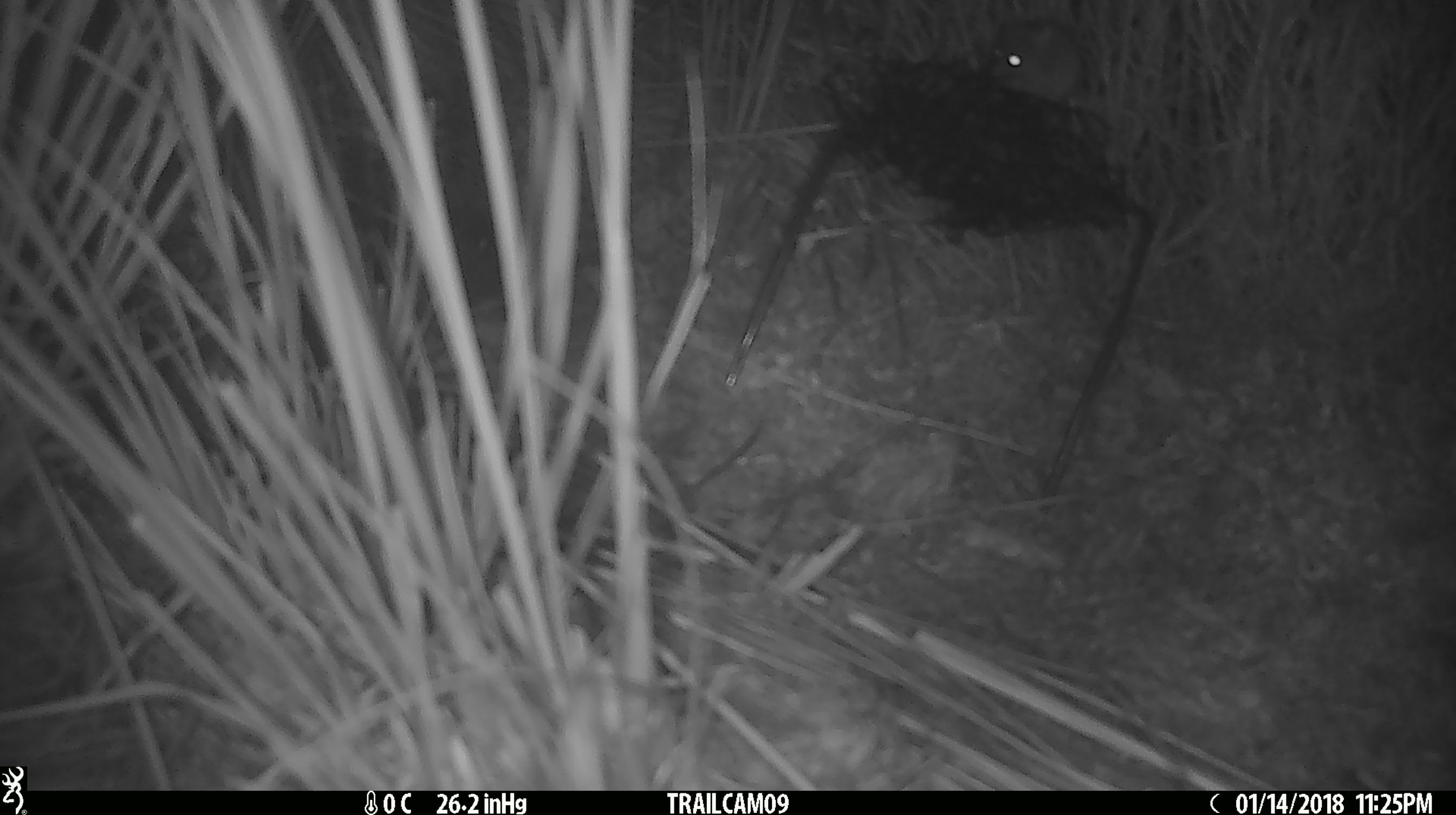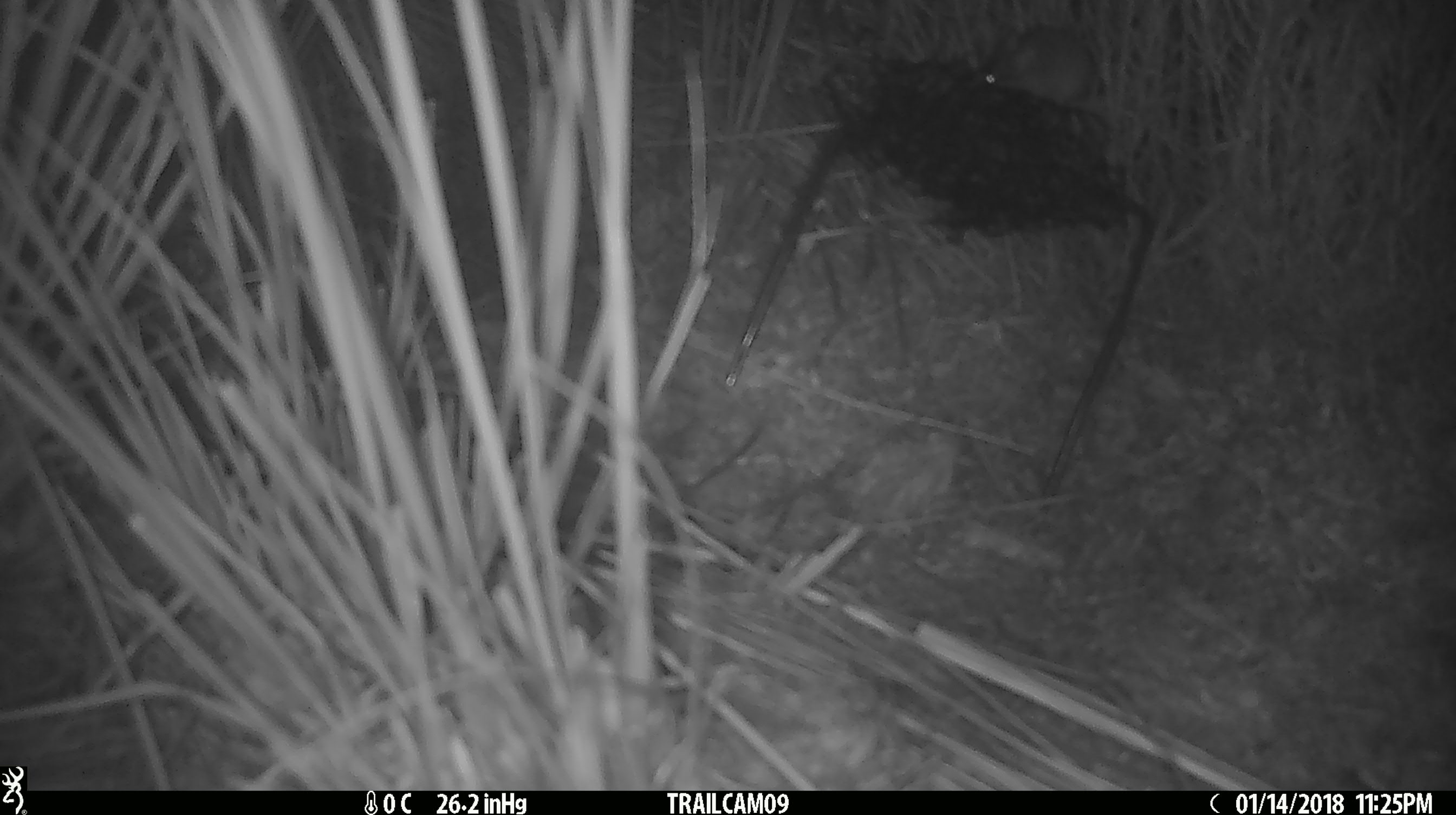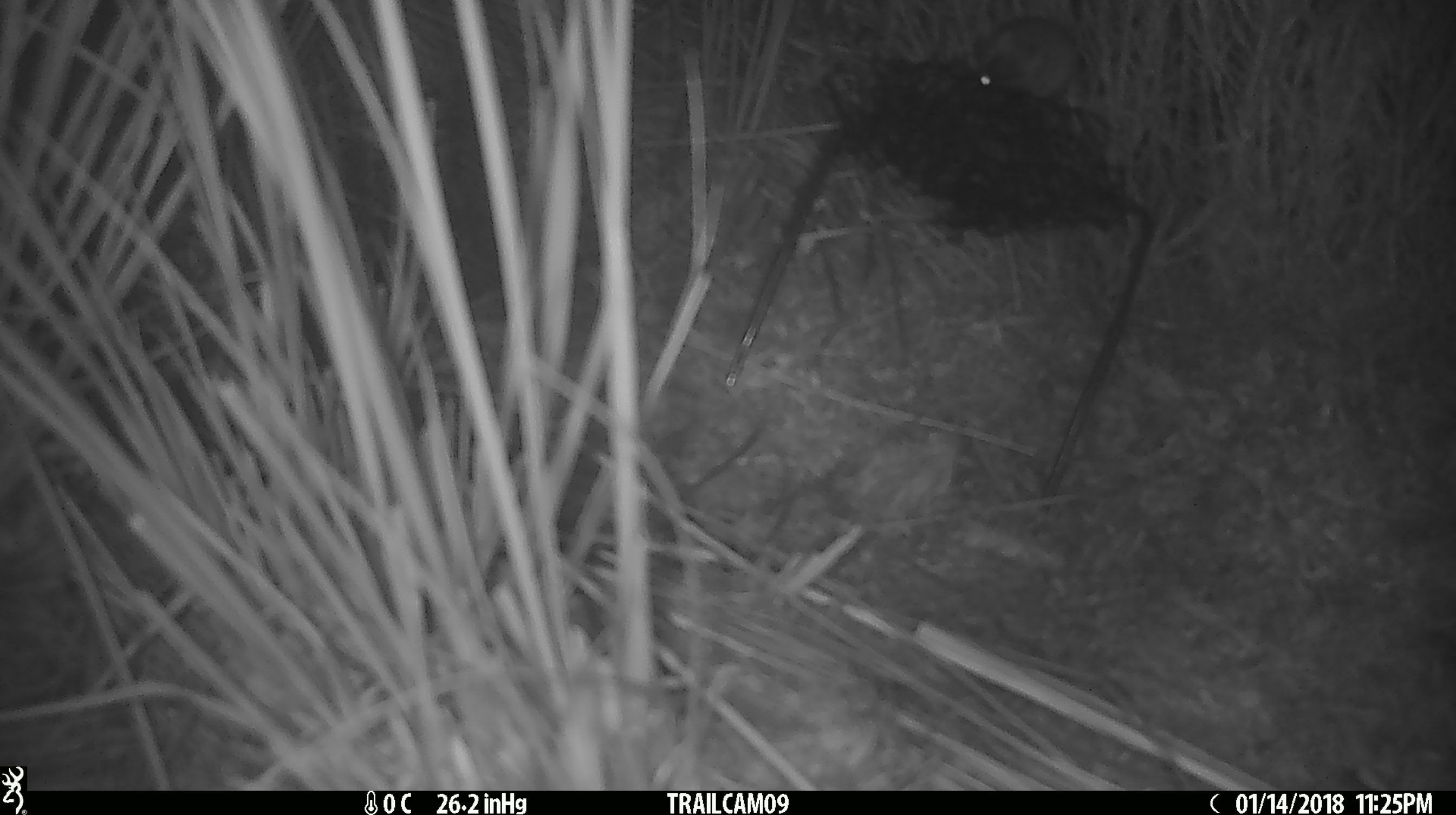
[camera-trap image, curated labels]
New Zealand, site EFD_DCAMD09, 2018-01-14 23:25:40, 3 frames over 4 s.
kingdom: Animalia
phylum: Chordata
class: Mammalia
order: Rodentia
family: Muridae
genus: Mus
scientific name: Mus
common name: mouse